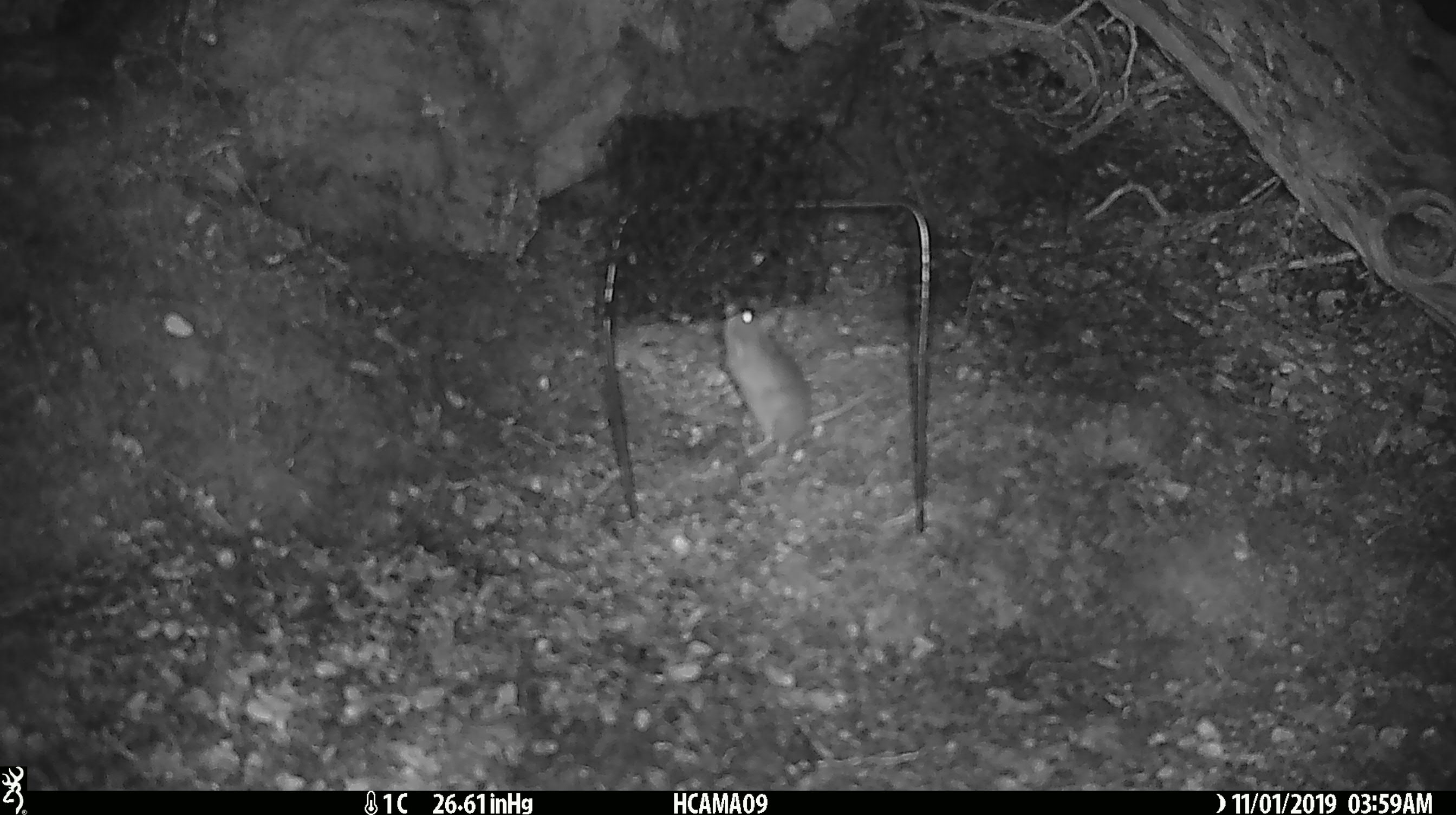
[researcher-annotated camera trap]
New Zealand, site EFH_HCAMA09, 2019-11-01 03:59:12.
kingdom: Animalia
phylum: Chordata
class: Mammalia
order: Rodentia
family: Muridae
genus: Mus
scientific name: Mus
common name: mouse